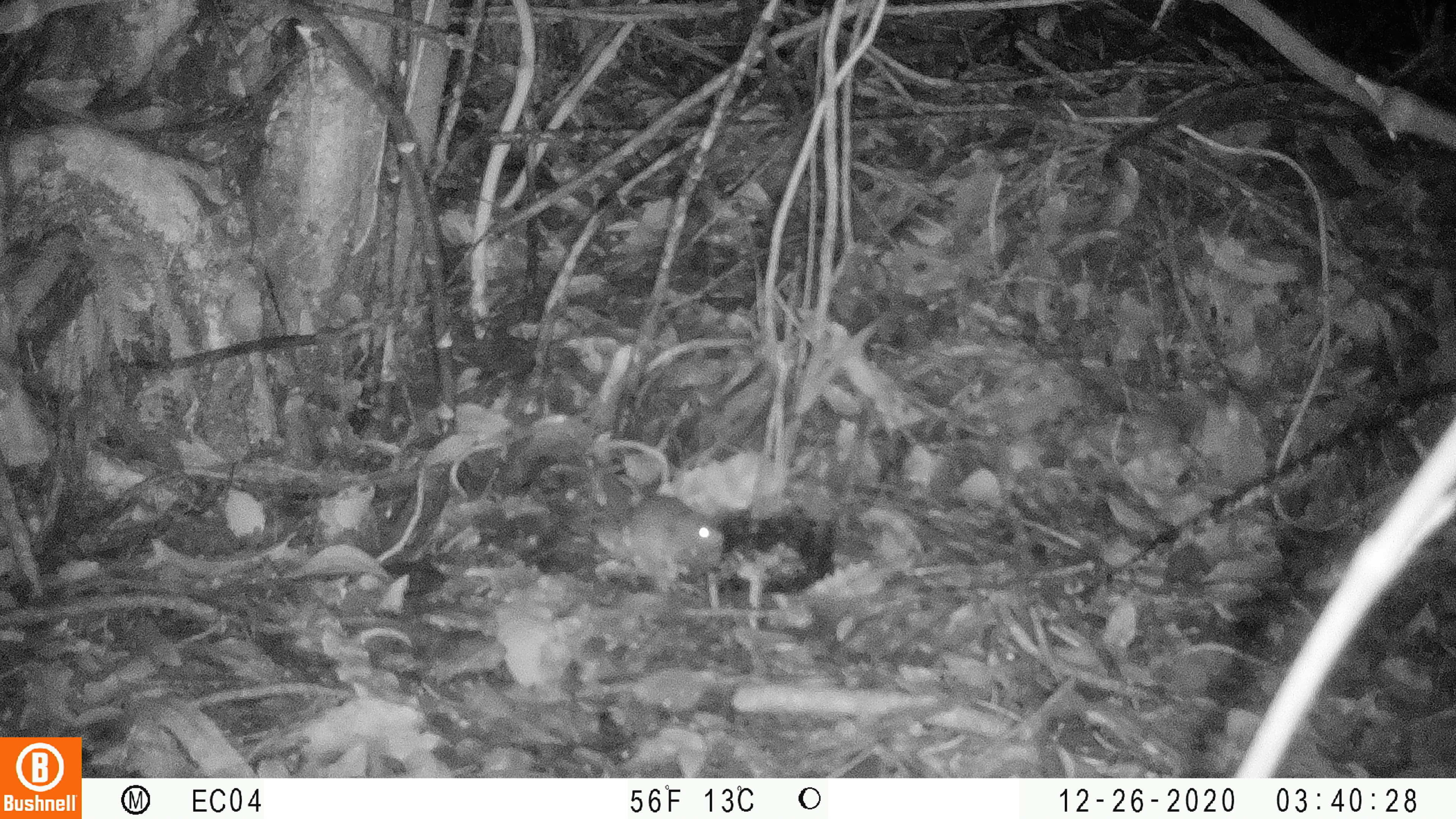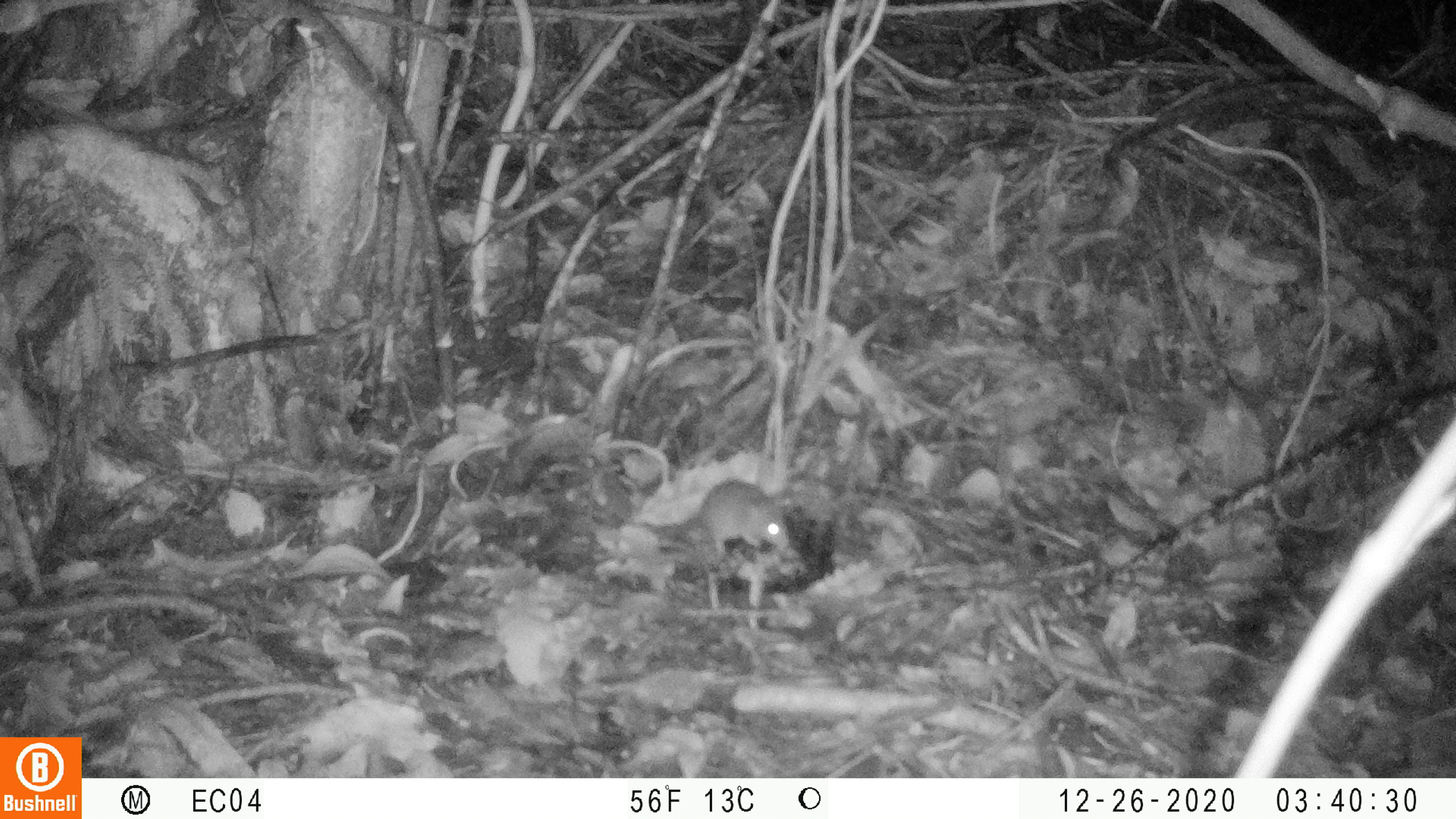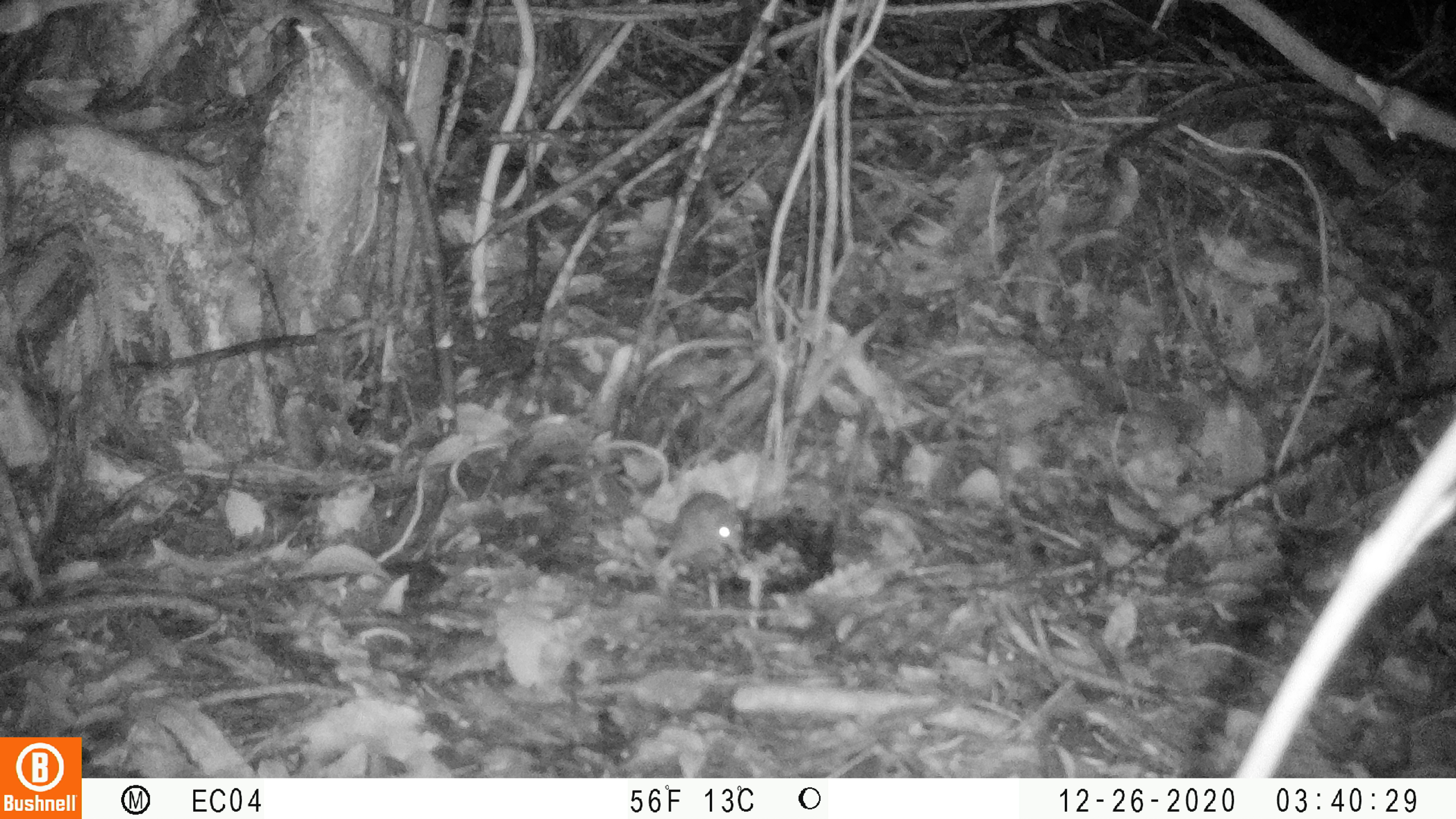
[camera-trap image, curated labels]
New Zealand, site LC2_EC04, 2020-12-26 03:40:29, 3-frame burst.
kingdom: Animalia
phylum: Chordata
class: Mammalia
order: Rodentia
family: Muridae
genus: Mus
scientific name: Mus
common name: mouse